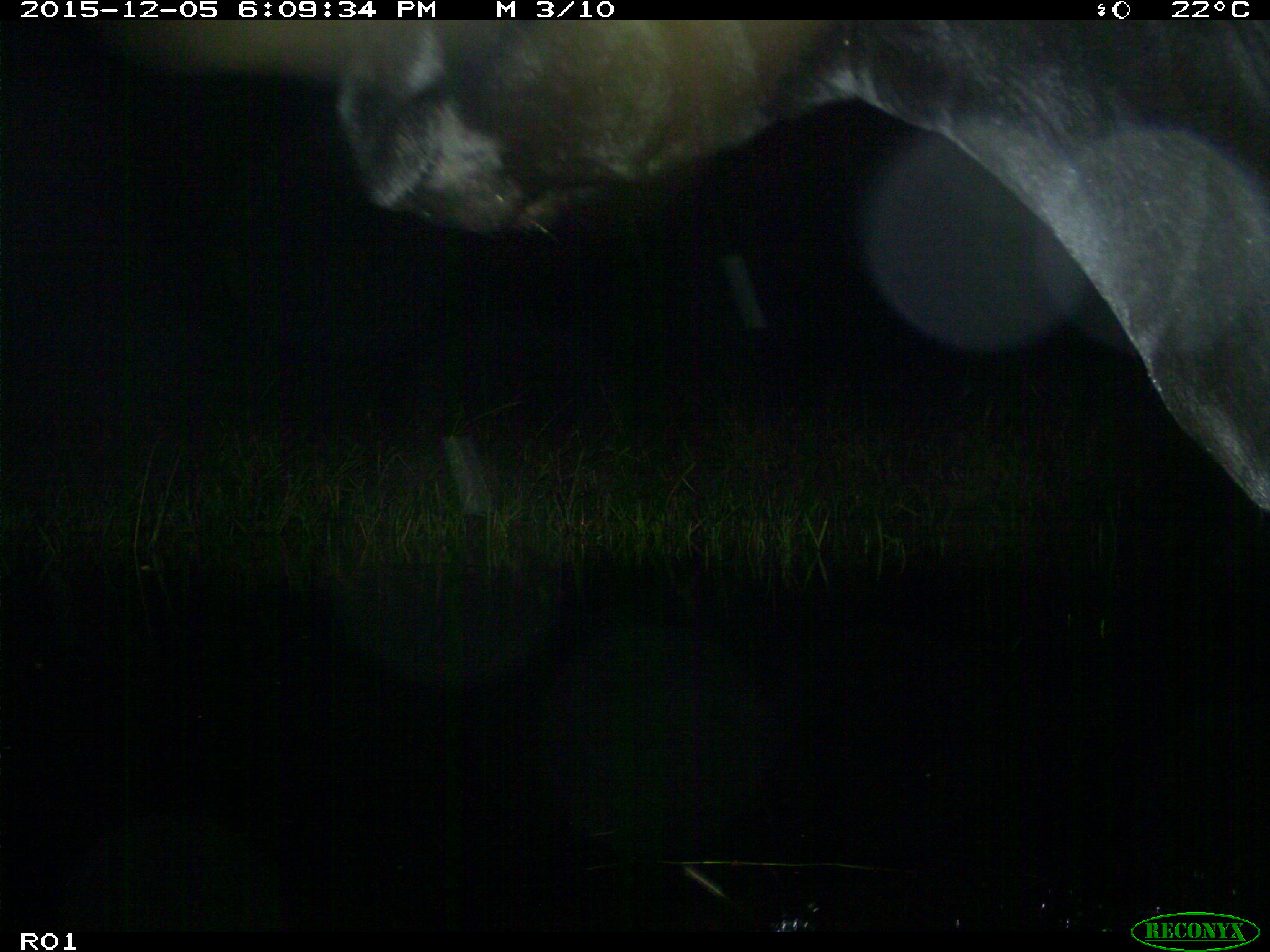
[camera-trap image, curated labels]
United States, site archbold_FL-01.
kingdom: Animalia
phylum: Chordata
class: Mammalia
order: Artiodactyla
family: Bovidae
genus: Bos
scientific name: Bos taurus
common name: domestic cow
Bos taurus (domestic cow).